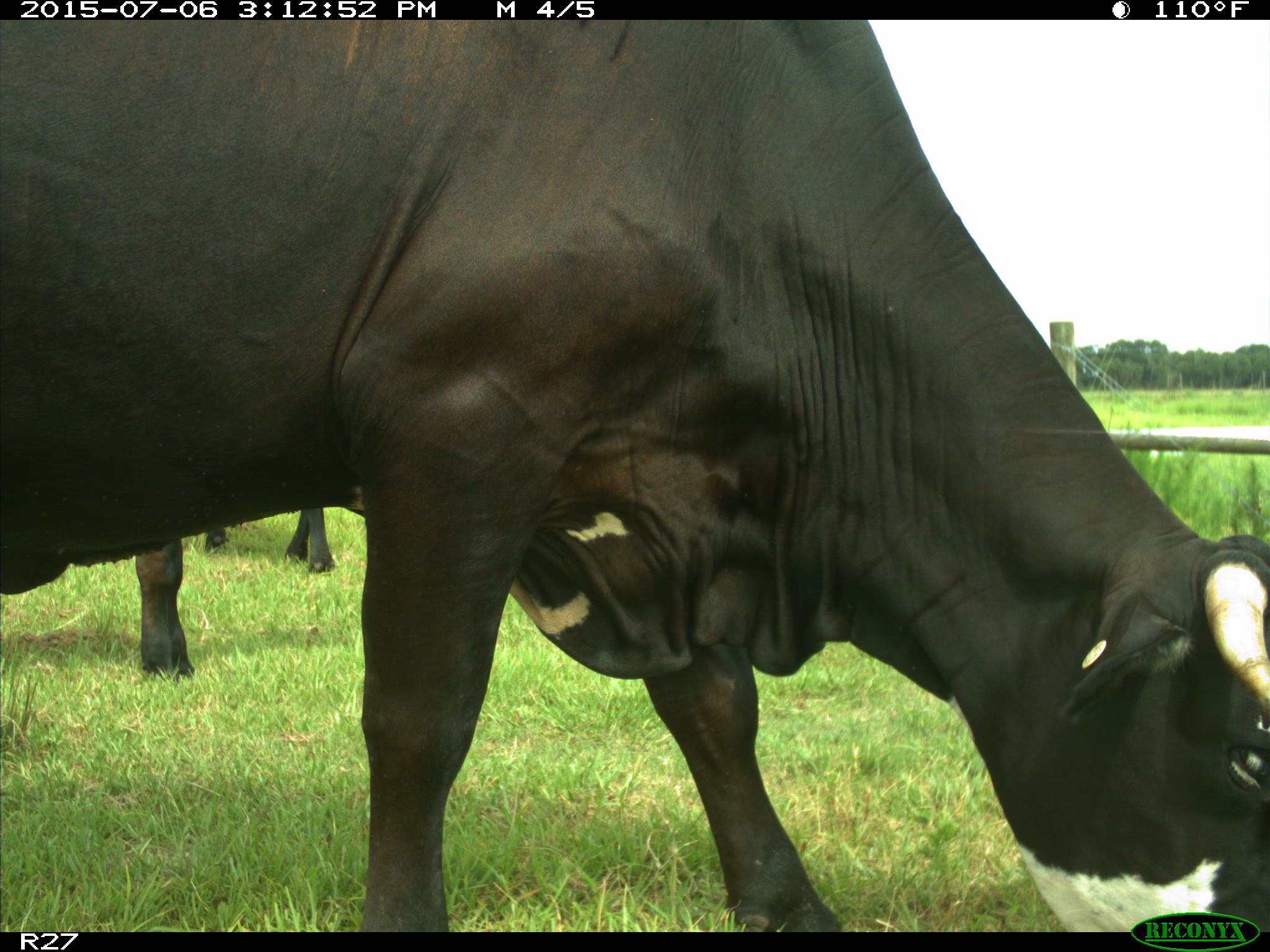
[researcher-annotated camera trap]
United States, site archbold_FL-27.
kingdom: Animalia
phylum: Chordata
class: Mammalia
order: Artiodactyla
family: Bovidae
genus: Bos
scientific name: Bos taurus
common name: domestic cow